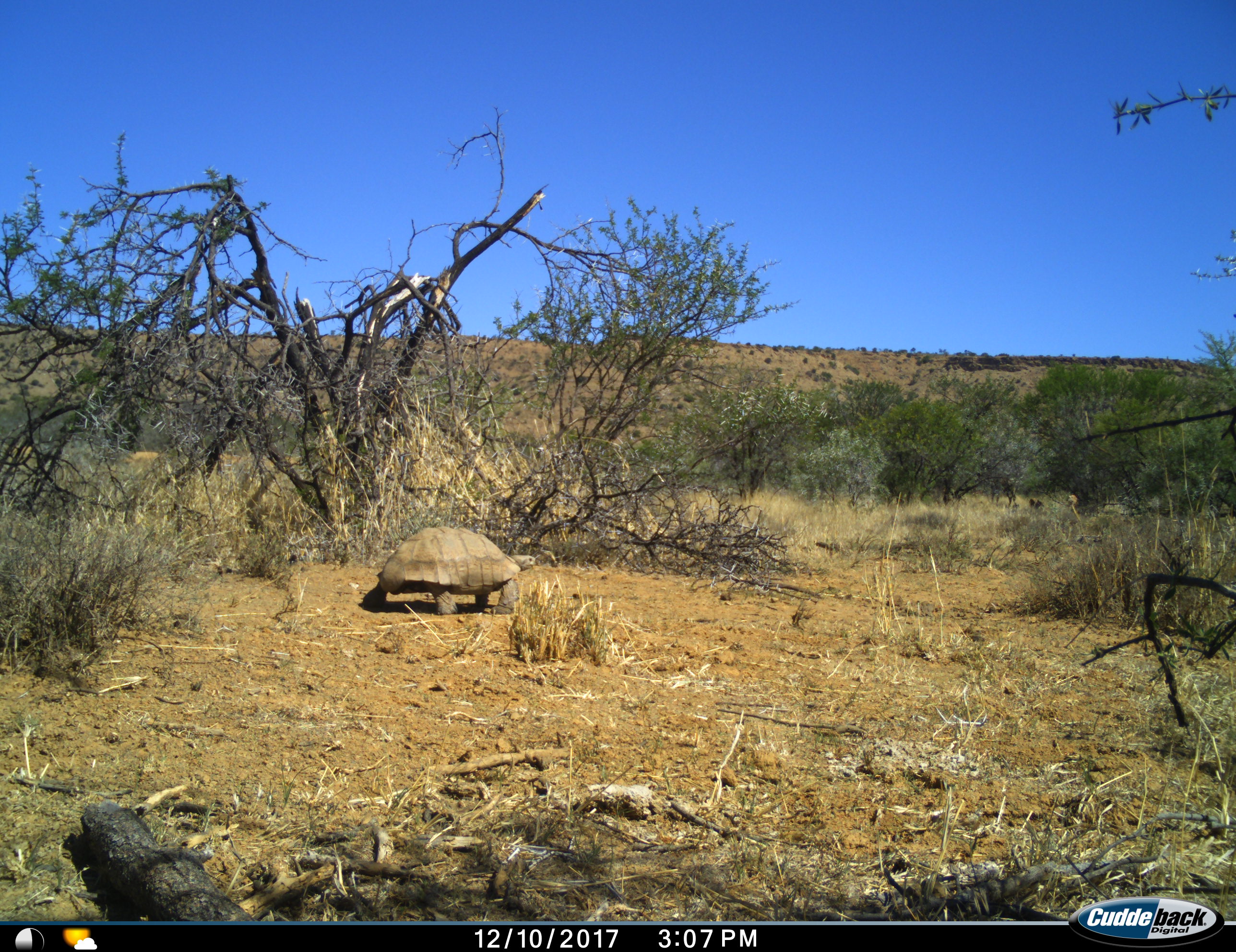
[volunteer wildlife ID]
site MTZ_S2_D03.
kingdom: Animalia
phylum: Chordata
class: Reptilia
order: Testudines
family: Testudinidae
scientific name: Testudinidae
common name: tortoise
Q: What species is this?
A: Tortoise (Testudinidae).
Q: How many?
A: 1.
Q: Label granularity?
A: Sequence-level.